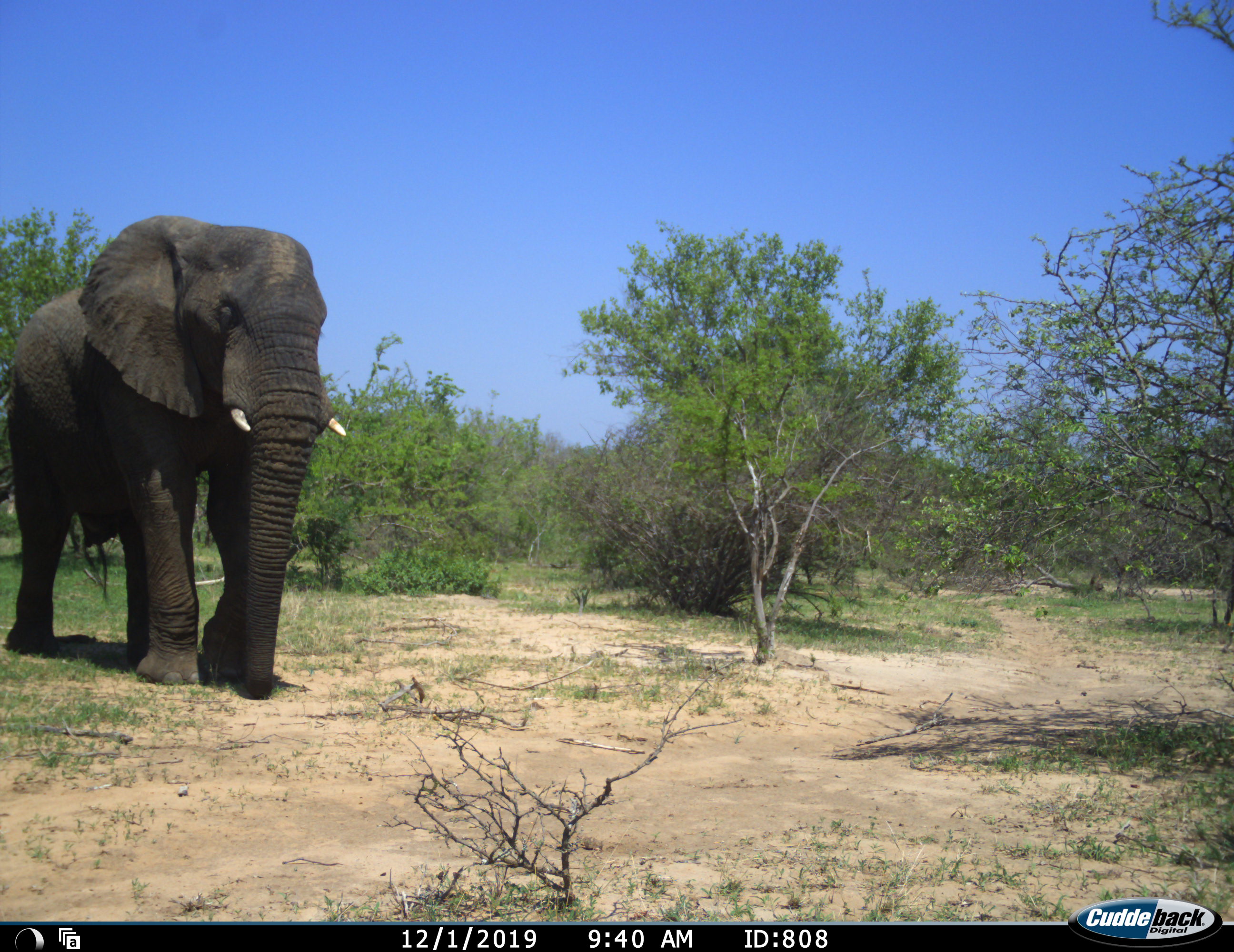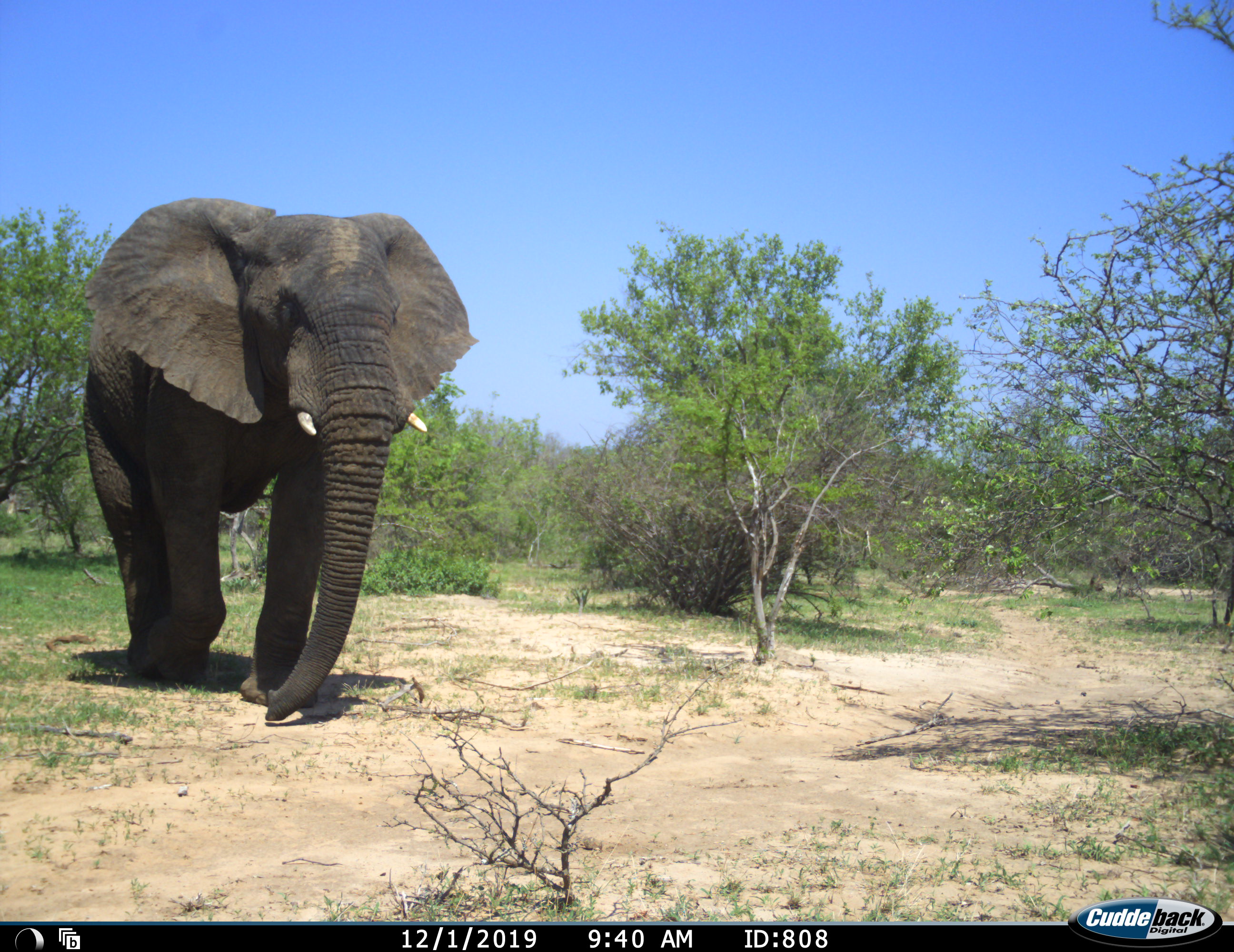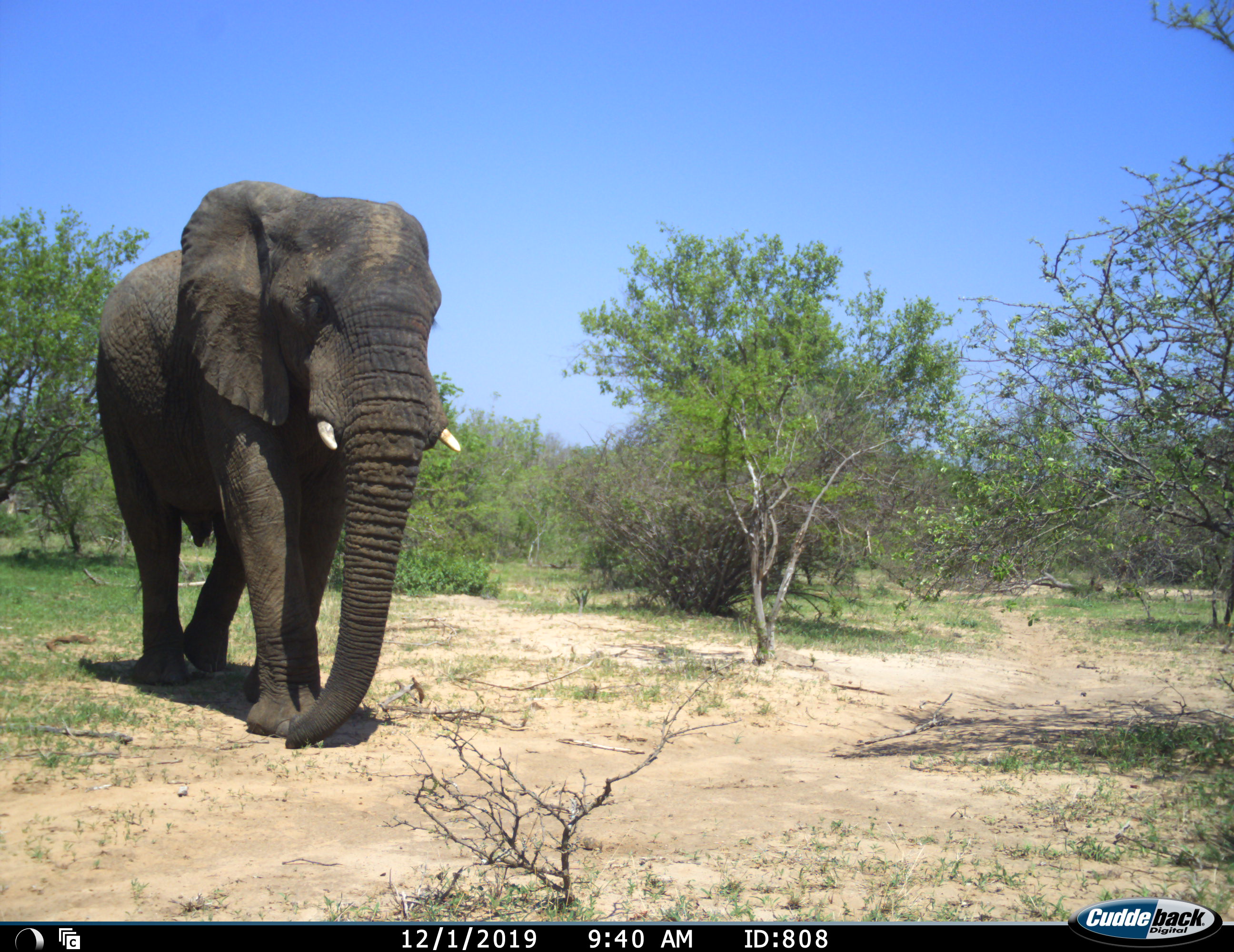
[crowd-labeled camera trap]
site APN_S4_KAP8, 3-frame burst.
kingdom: Animalia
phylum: Chordata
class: Mammalia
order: Proboscidea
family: Elephantidae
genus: Loxodonta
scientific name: Loxodonta africana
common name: african bush elephant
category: elephant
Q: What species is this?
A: Elephant (african bush elephant) (Loxodonta africana).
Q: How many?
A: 1.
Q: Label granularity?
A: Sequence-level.